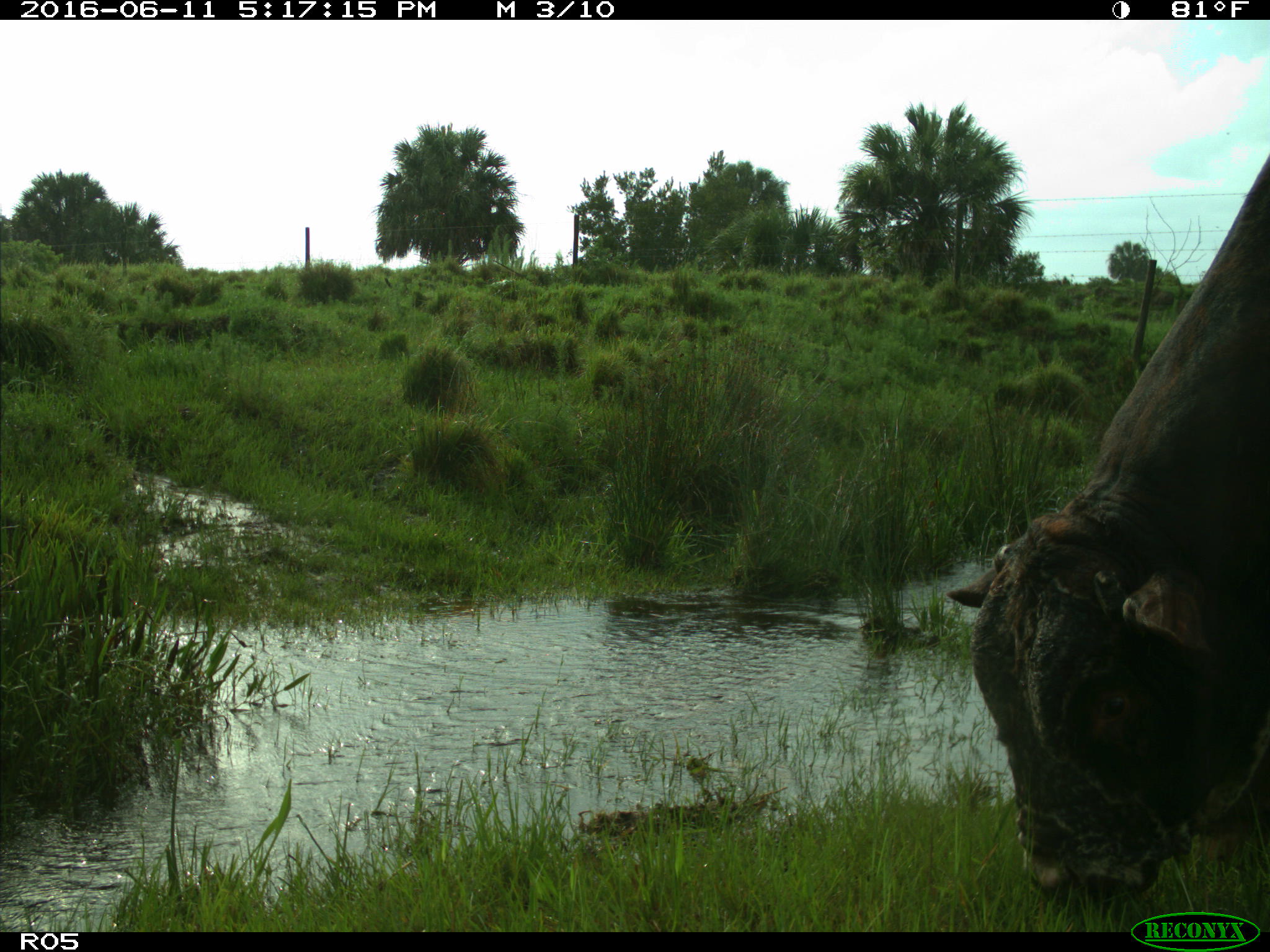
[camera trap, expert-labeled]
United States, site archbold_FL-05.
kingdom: Animalia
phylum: Chordata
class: Mammalia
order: Artiodactyla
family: Bovidae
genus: Bos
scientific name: Bos taurus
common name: domestic cow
Bos taurus (domestic cow).